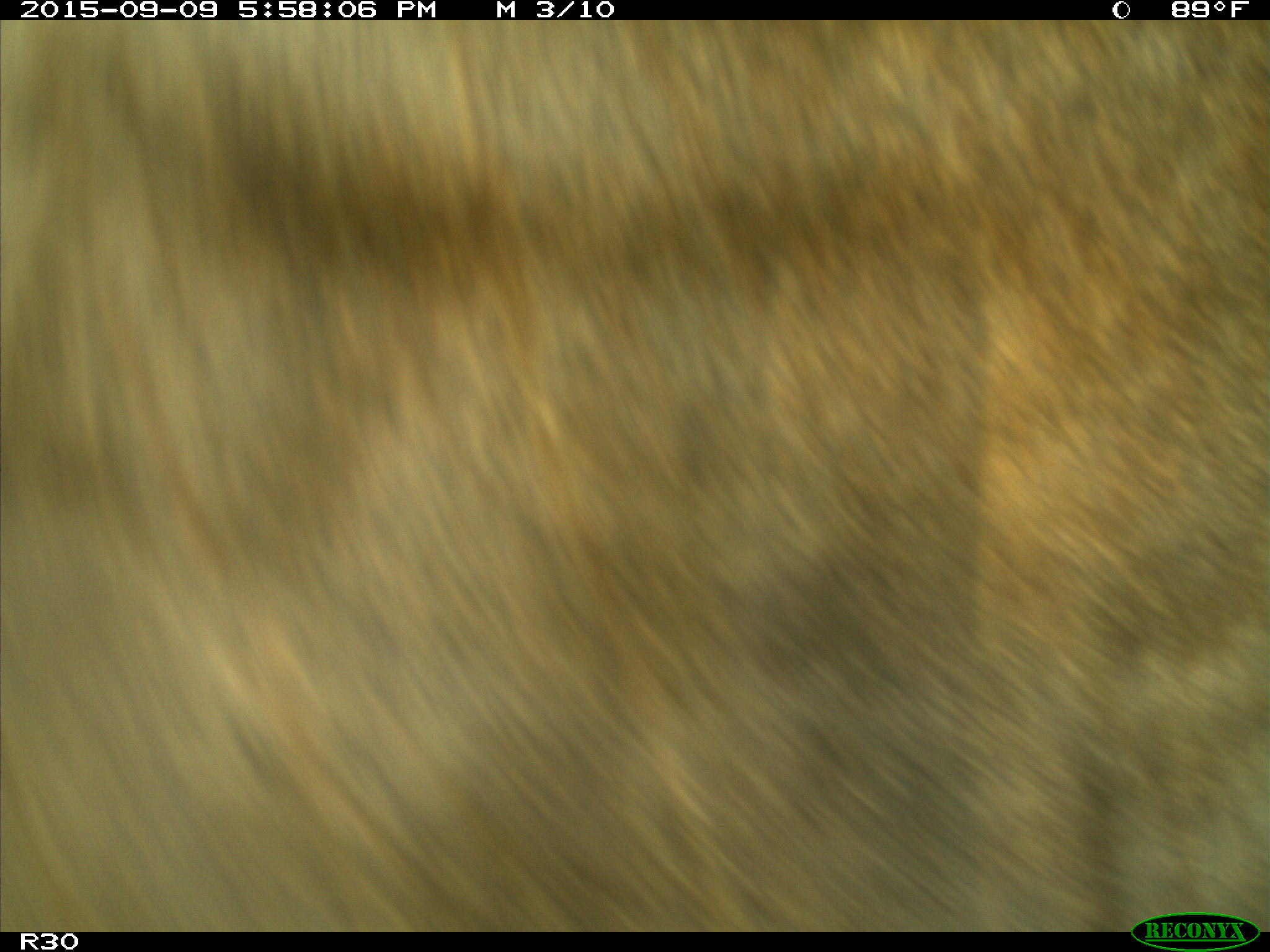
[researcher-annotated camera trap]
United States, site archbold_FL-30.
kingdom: Animalia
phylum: Chordata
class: Mammalia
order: Artiodactyla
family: Bovidae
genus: Bos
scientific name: Bos taurus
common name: domestic cow